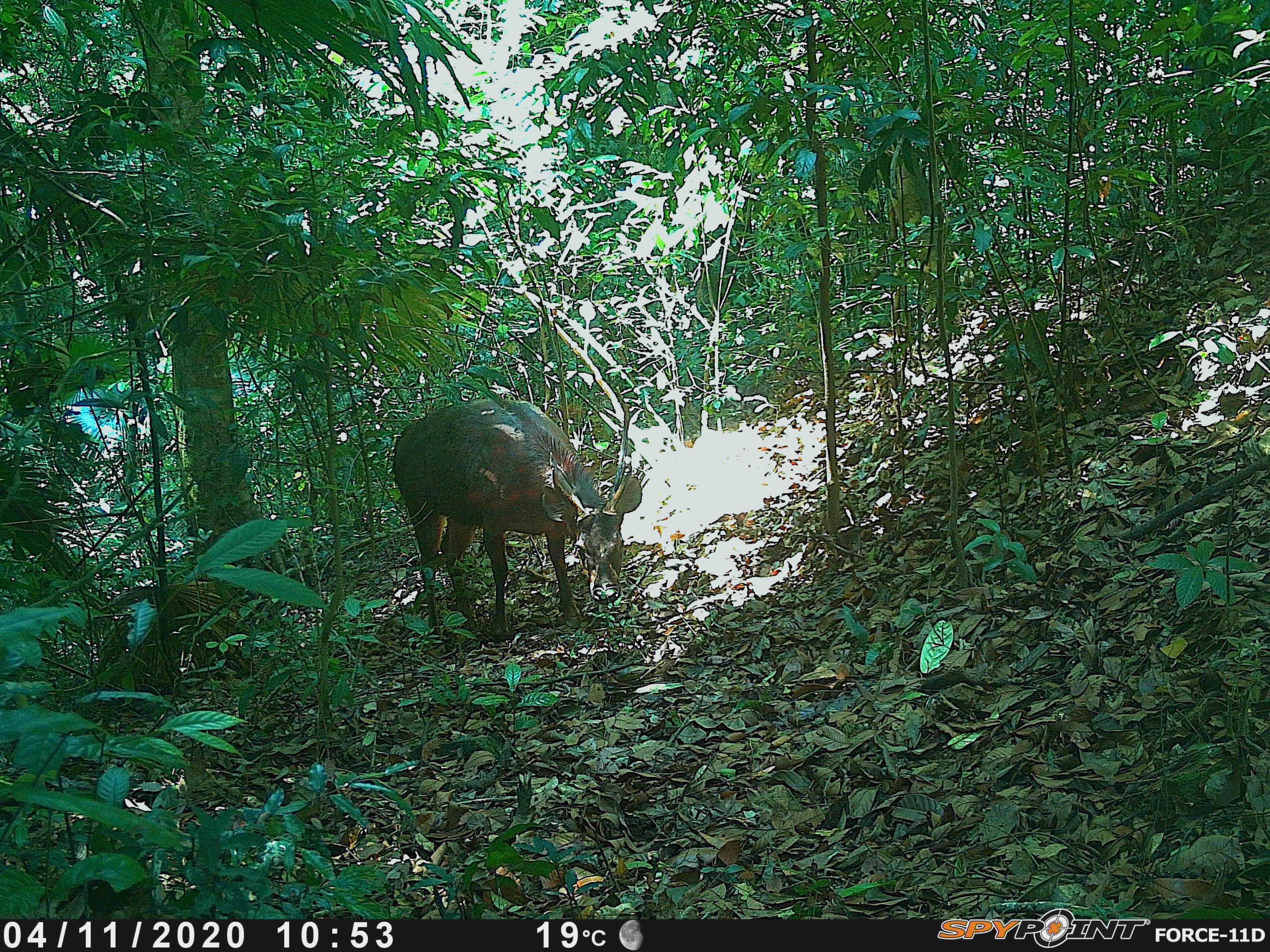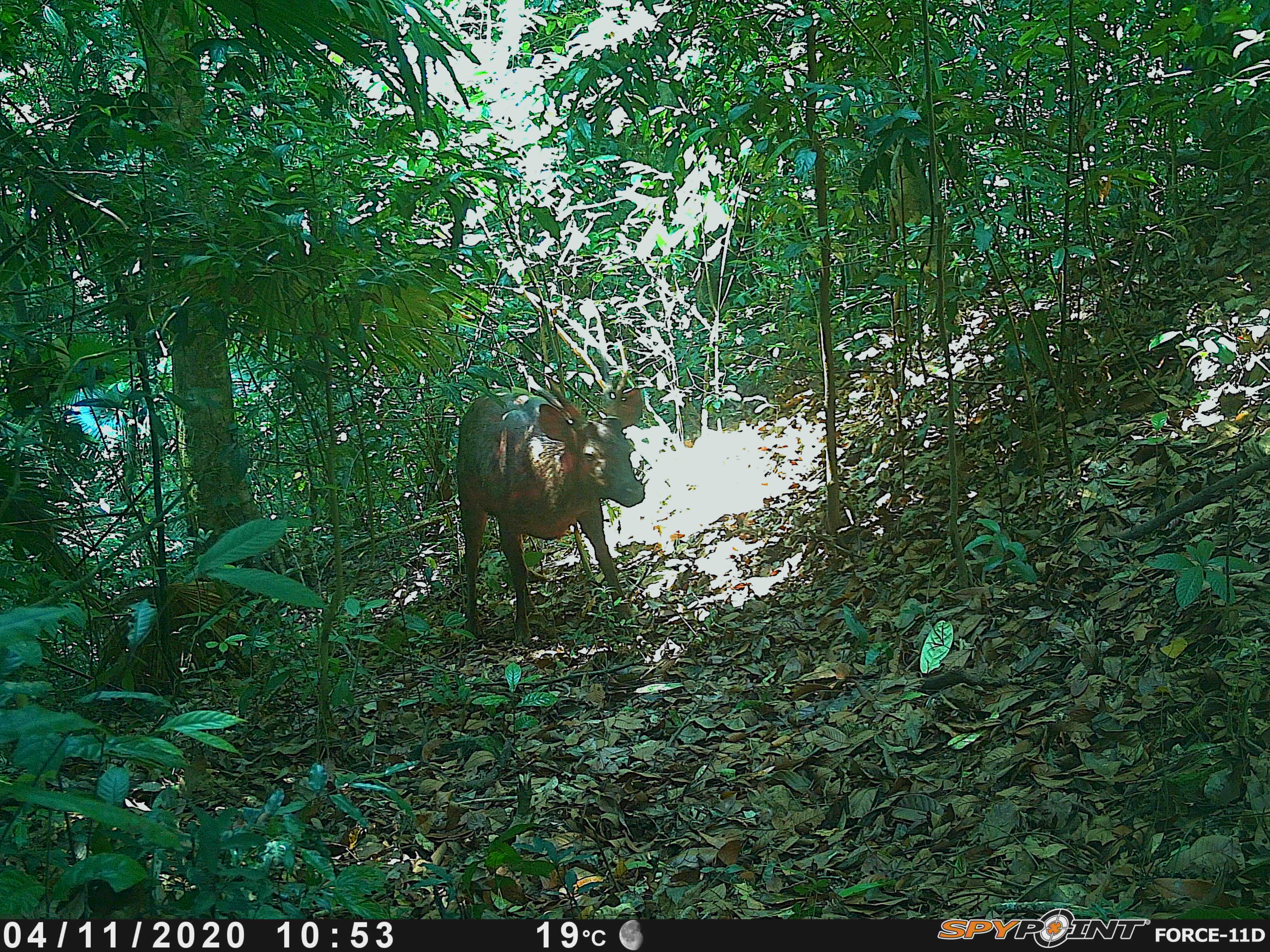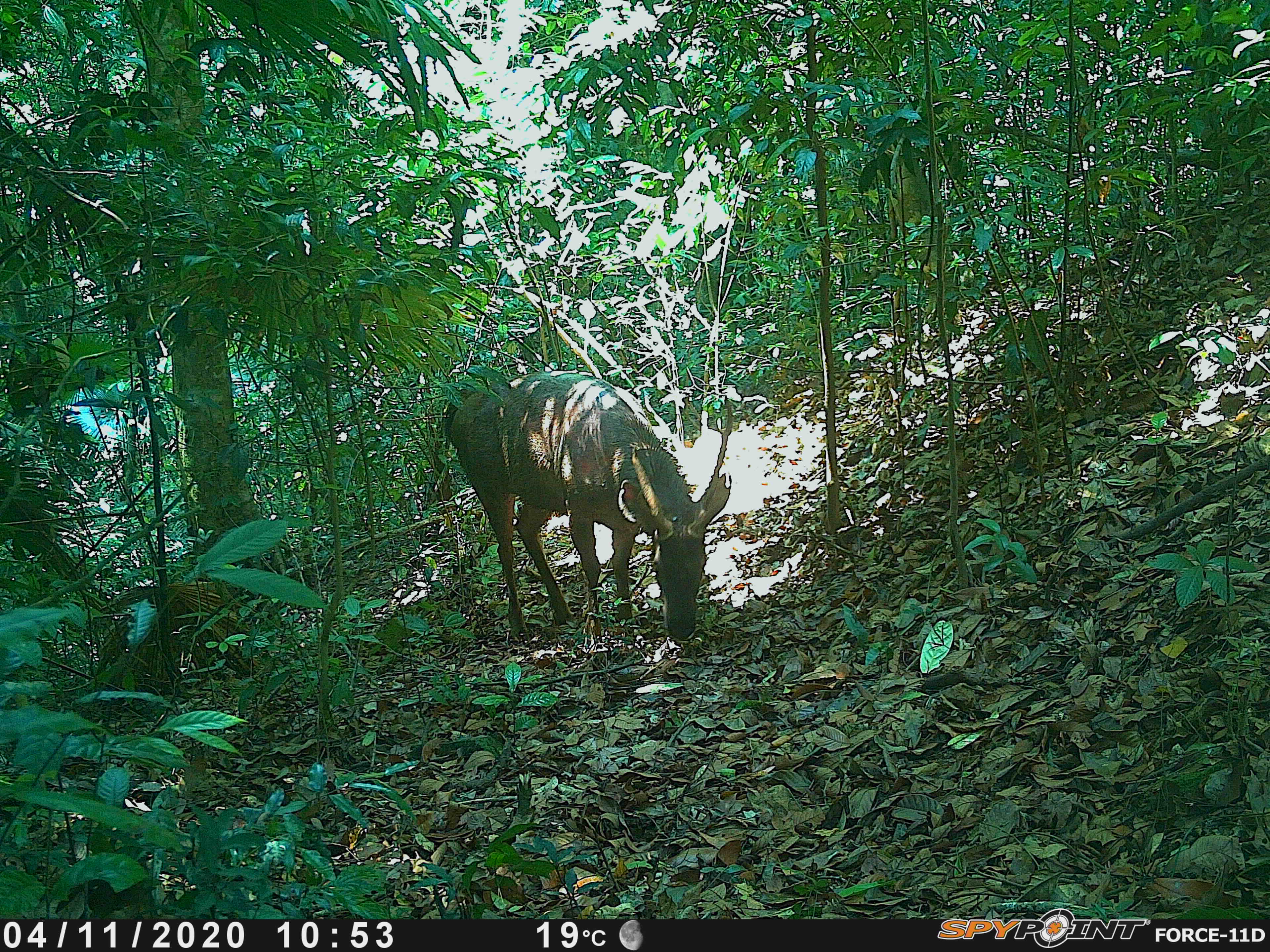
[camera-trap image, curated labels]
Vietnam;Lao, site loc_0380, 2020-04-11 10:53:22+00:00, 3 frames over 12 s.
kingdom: Animalia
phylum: Chordata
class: Mammalia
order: Artiodactyla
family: Cervidae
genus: Rusa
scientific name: Rusa unicolor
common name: sambar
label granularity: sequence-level